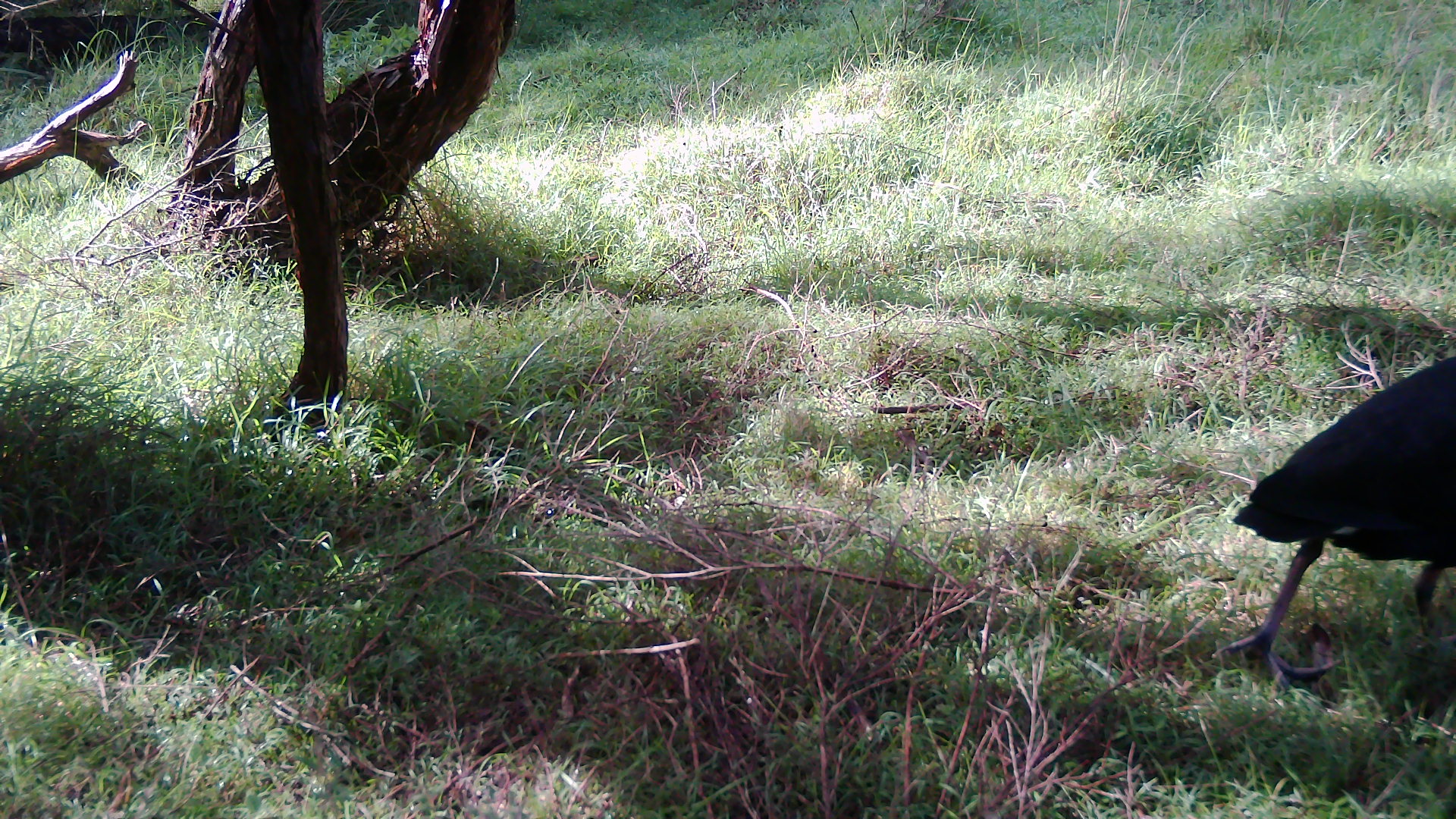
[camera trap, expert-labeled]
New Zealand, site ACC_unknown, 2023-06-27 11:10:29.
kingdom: Animalia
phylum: Chordata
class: Aves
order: Gruiformes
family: Rallidae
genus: Porphyrio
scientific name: Porphyrio melanotus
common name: australasian swamphen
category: pukeko